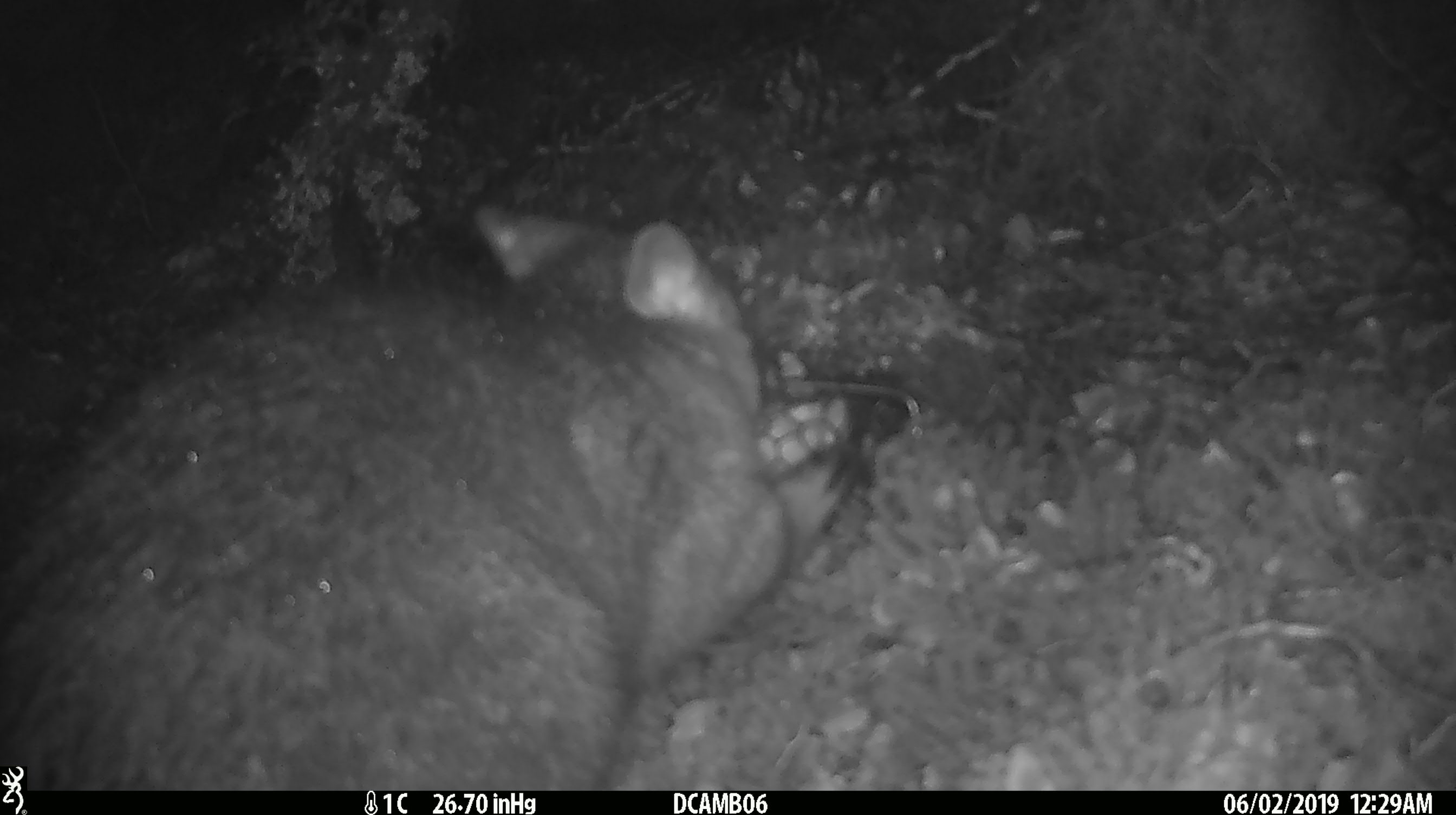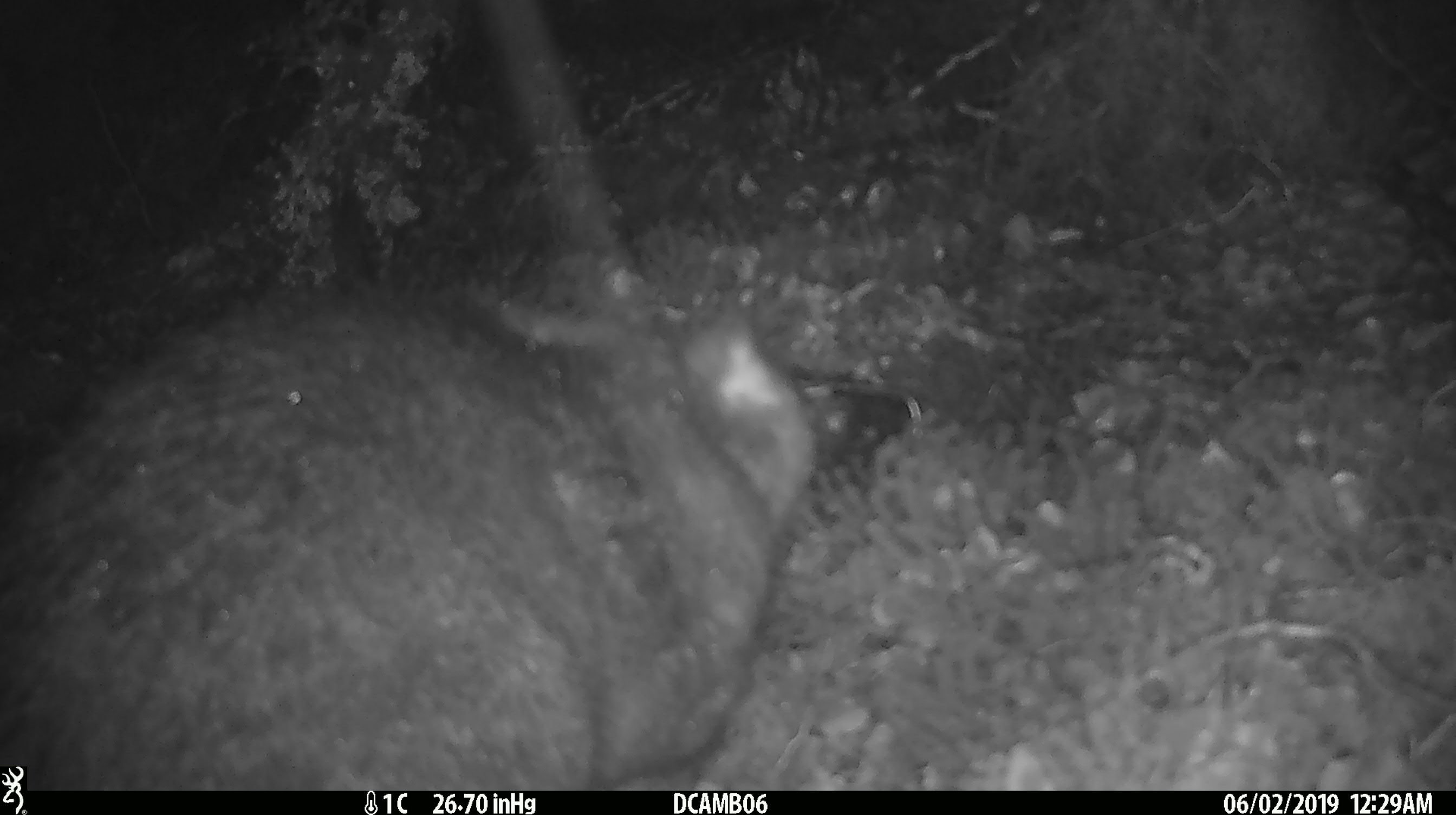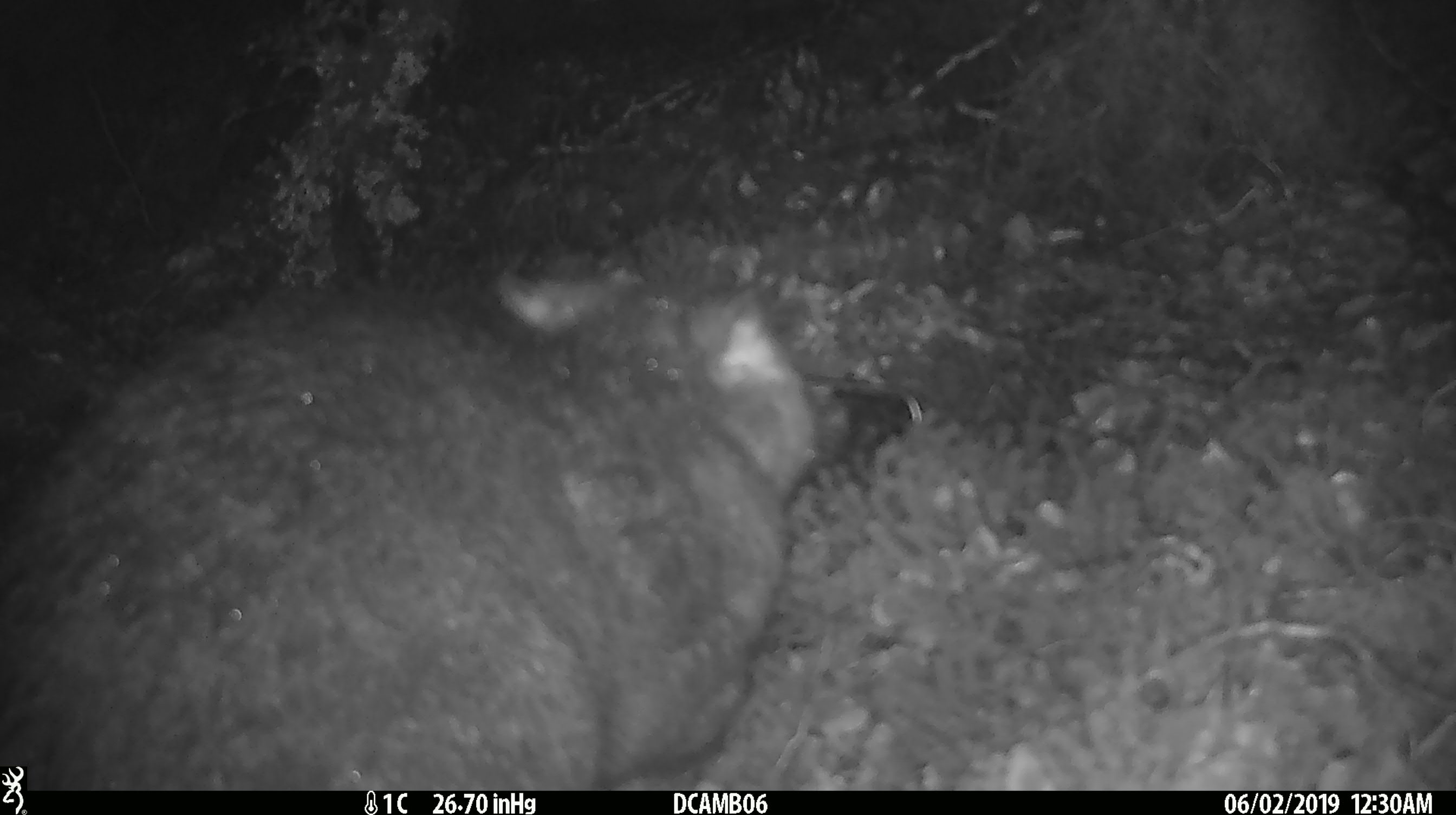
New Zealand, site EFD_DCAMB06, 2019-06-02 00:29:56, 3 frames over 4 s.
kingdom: Animalia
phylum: Chordata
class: Mammalia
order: Diprotodontia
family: Phalangeridae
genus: Trichosurus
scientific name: Trichosurus vulpecula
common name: common brushtail possum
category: possum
Possum (common brushtail possum) (Trichosurus vulpecula).